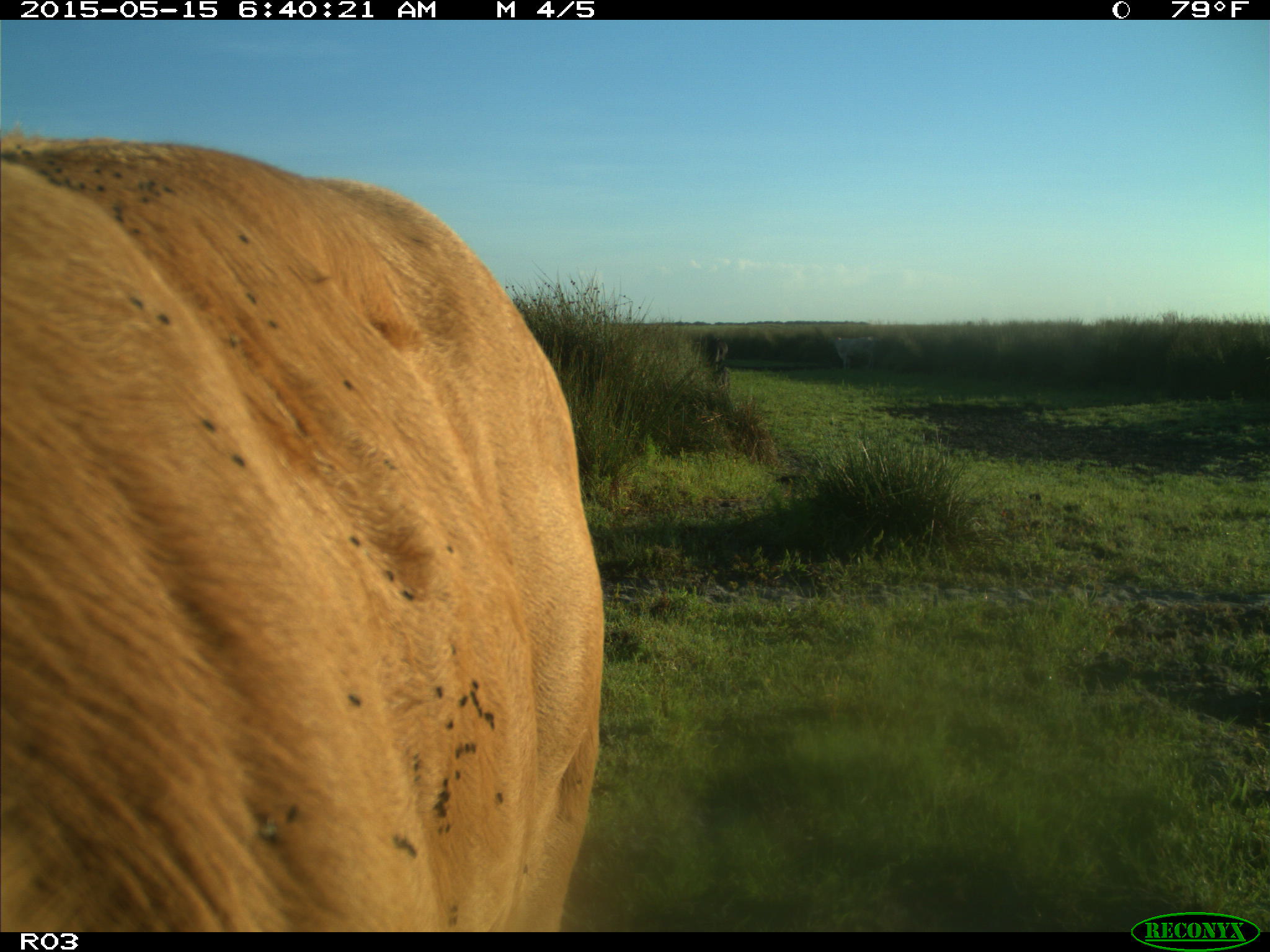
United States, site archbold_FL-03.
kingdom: Animalia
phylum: Chordata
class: Mammalia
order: Artiodactyla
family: Bovidae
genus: Bos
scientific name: Bos taurus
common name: domestic cow